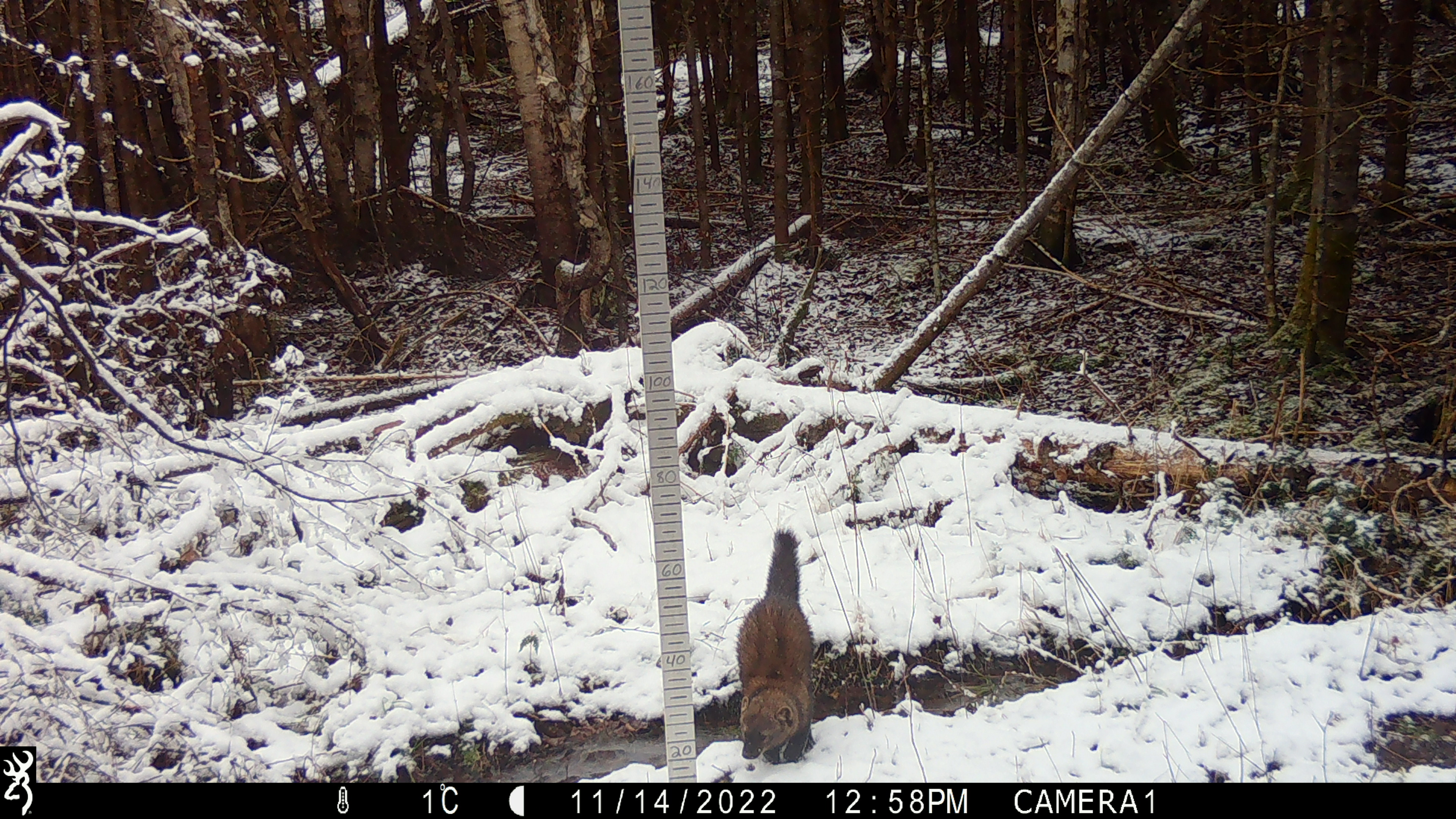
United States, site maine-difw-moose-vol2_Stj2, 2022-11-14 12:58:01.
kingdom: Animalia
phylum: Chordata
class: Mammalia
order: Carnivora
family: Mustelidae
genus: Pekania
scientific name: Pekania pennanti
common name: fisher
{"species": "fisher (Pekania pennanti)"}